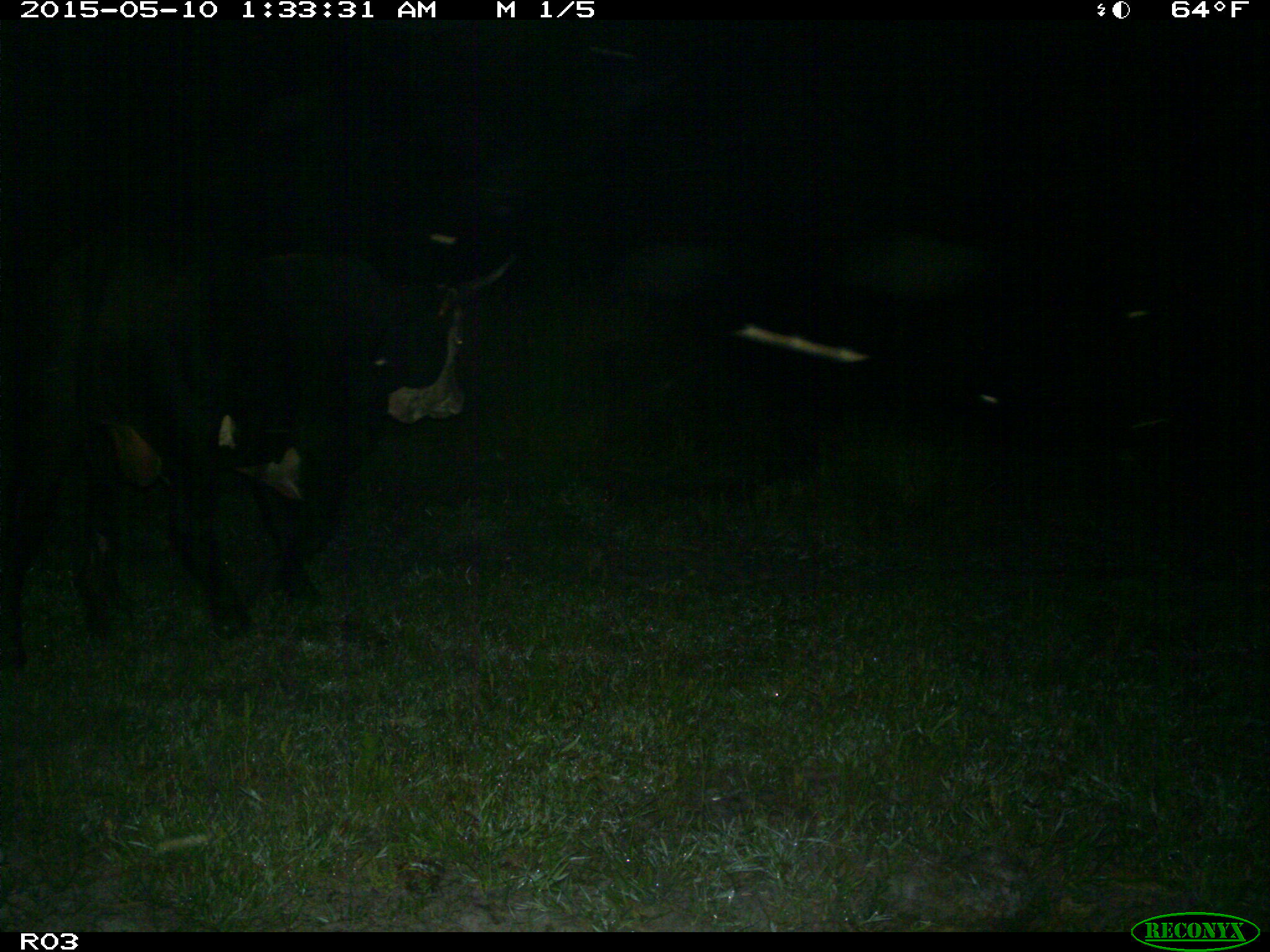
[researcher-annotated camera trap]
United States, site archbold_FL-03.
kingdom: Animalia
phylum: Chordata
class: Mammalia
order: Artiodactyla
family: Bovidae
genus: Bos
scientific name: Bos taurus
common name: domestic cow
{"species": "Bos taurus (domestic cow)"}